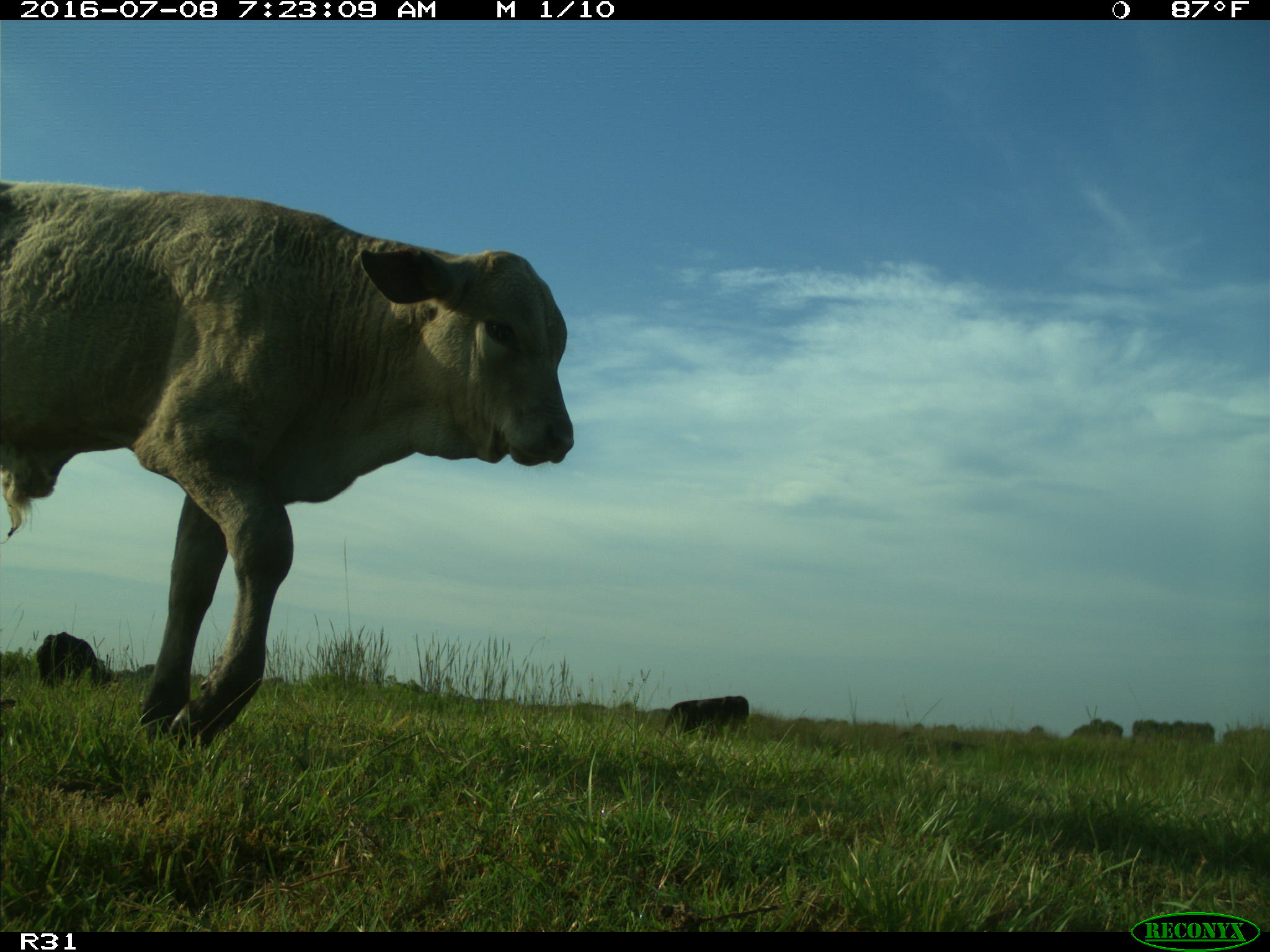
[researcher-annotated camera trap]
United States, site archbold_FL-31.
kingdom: Animalia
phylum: Chordata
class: Mammalia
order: Artiodactyla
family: Bovidae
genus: Bos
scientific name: Bos taurus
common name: domestic cow